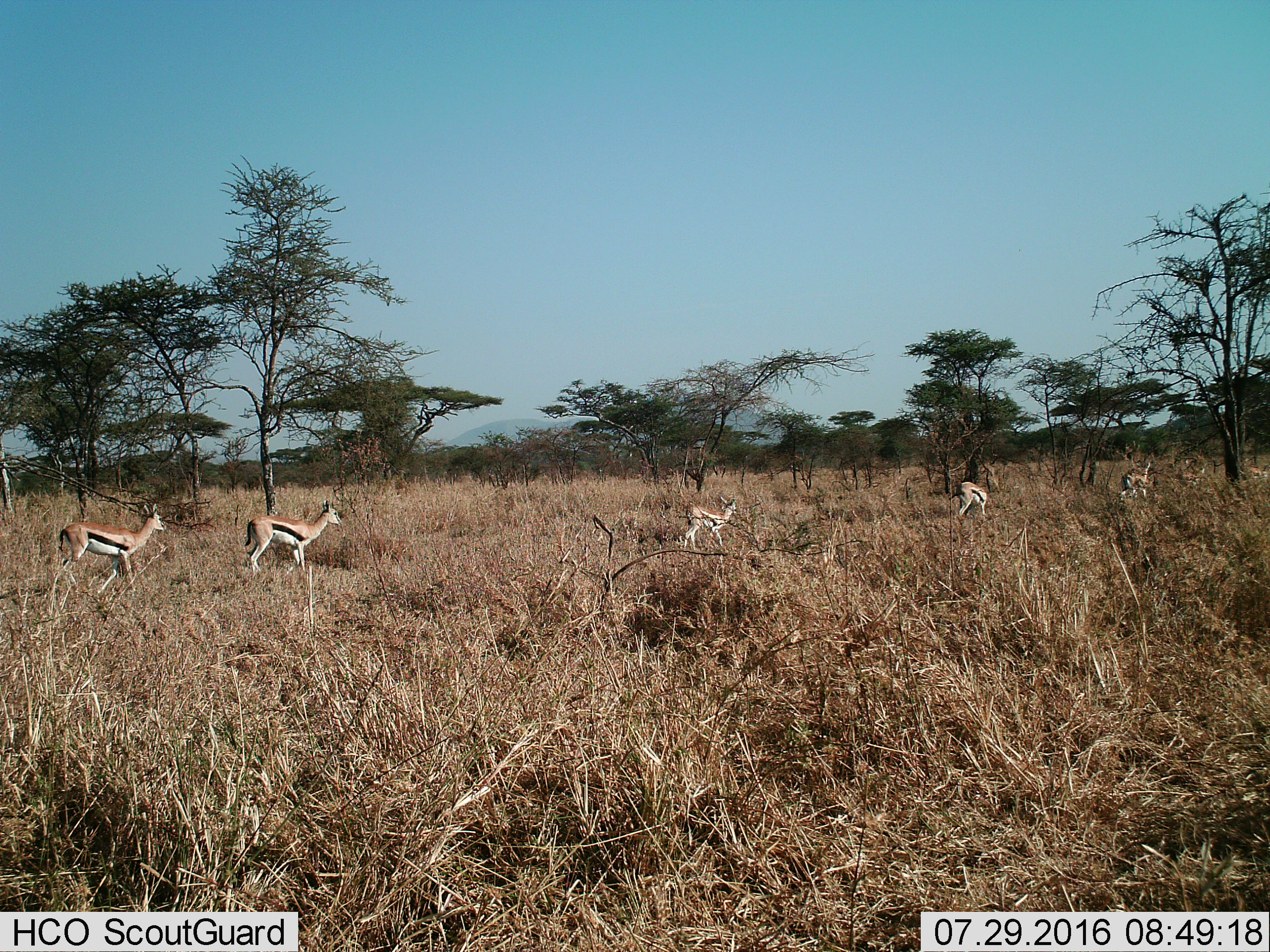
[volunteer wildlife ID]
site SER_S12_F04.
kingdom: Animalia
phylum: Chordata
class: Mammalia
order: Artiodactyla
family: Bovidae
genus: Eudorcas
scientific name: Eudorcas thomsonii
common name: thomson's gazelle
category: gazellethomsons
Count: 7.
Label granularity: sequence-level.